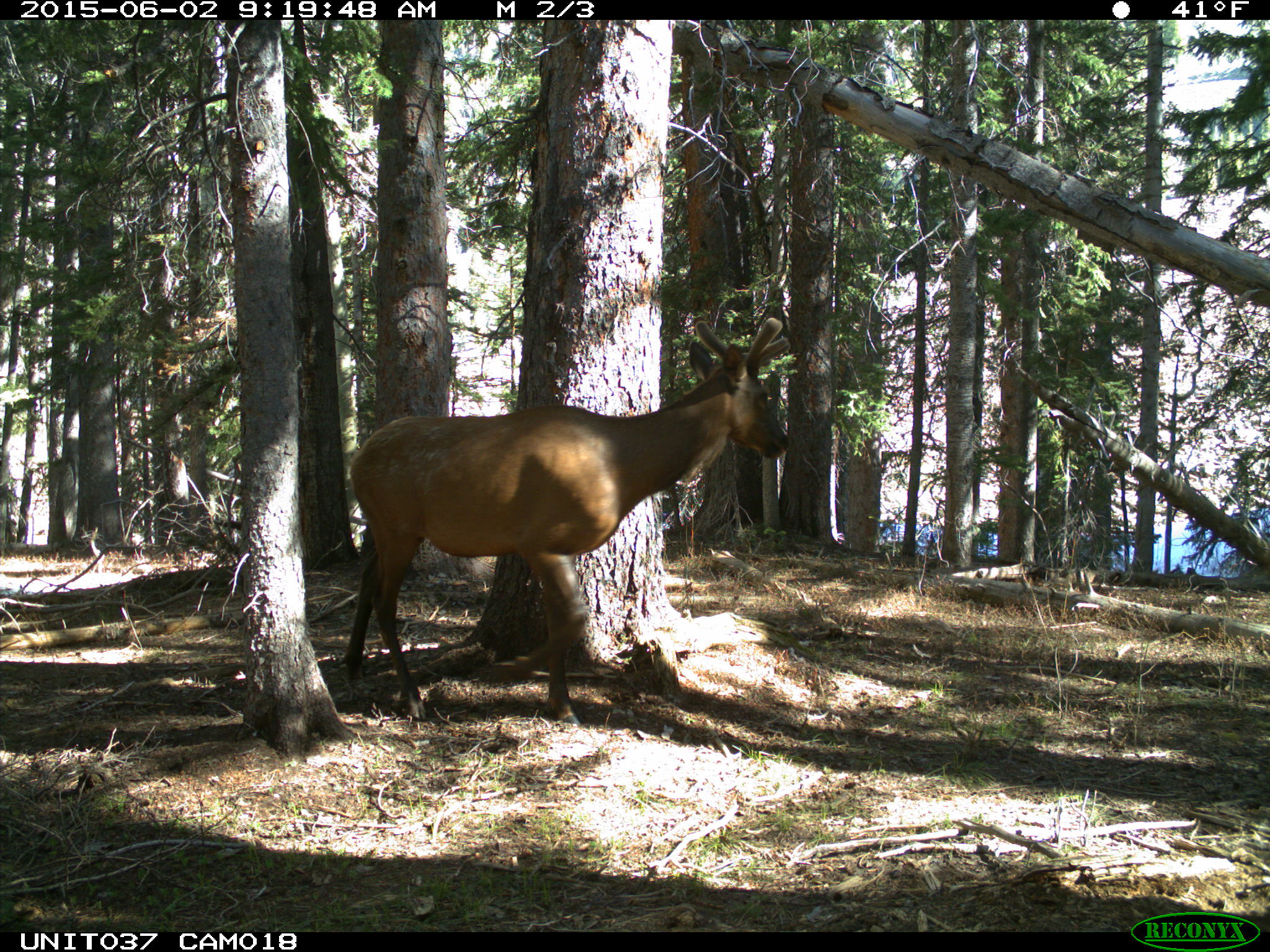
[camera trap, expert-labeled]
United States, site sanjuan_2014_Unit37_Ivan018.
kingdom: Animalia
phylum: Chordata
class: Mammalia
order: Artiodactyla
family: Cervidae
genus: Cervus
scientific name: Cervus elaphus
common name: red deer